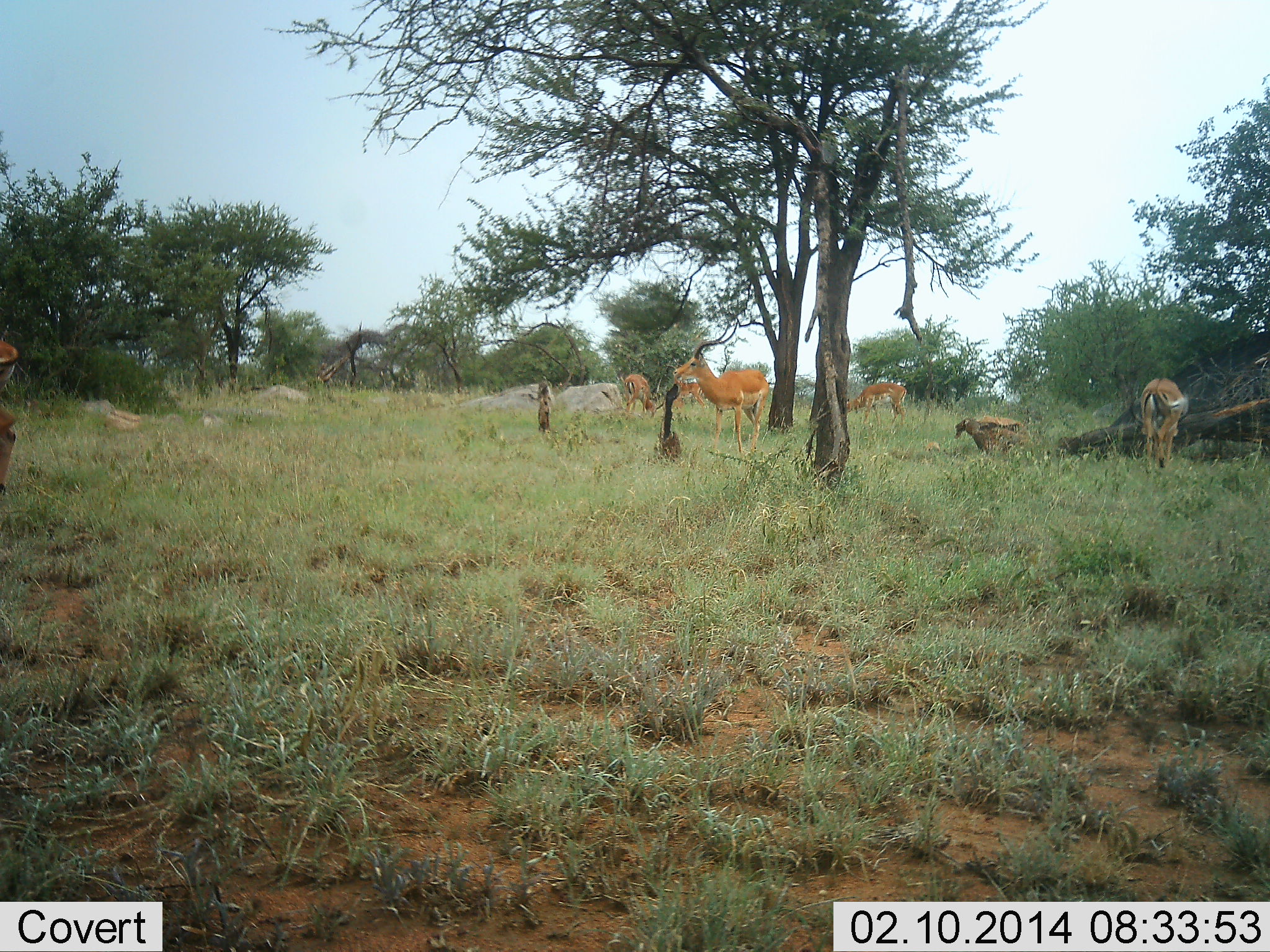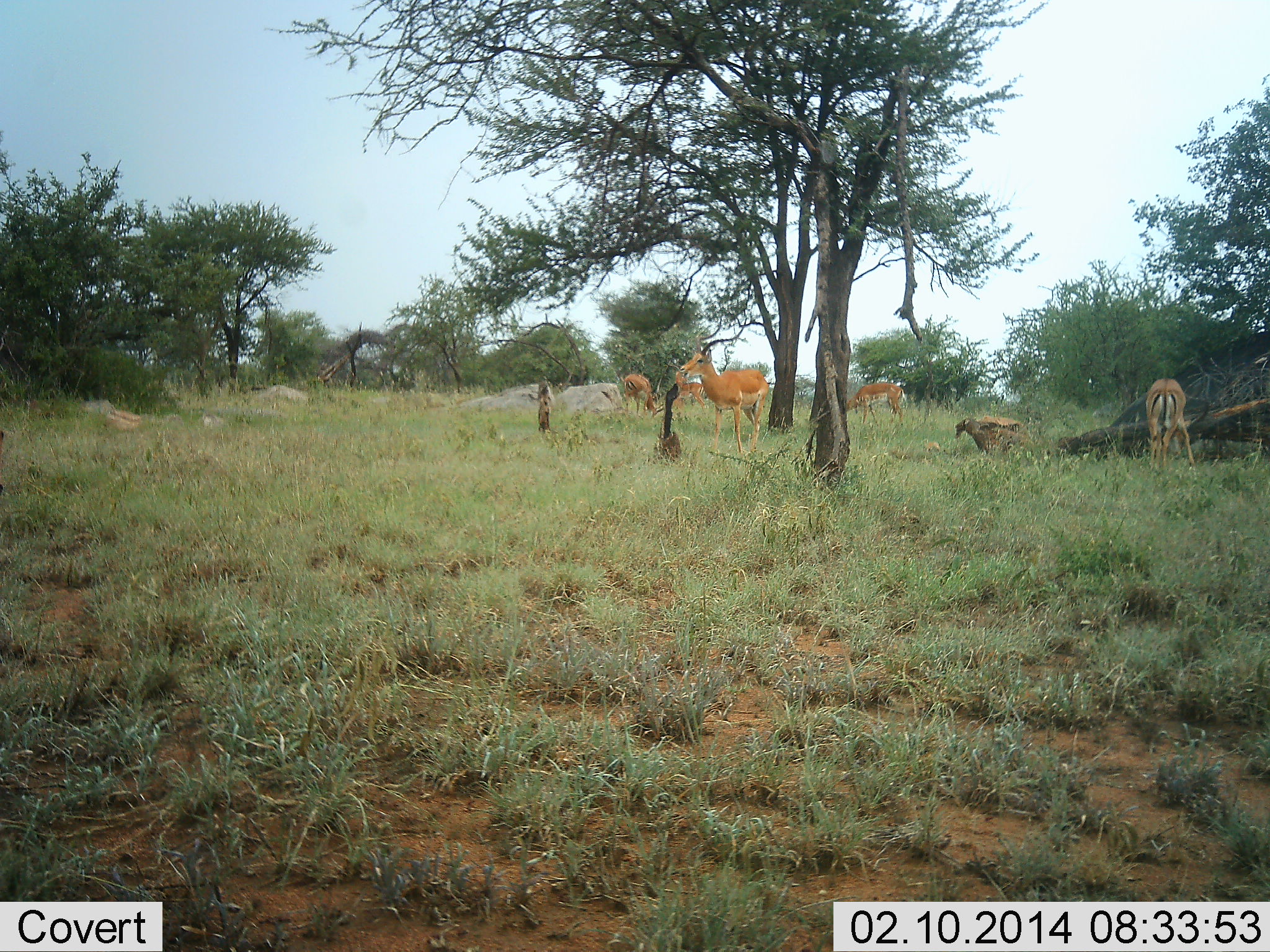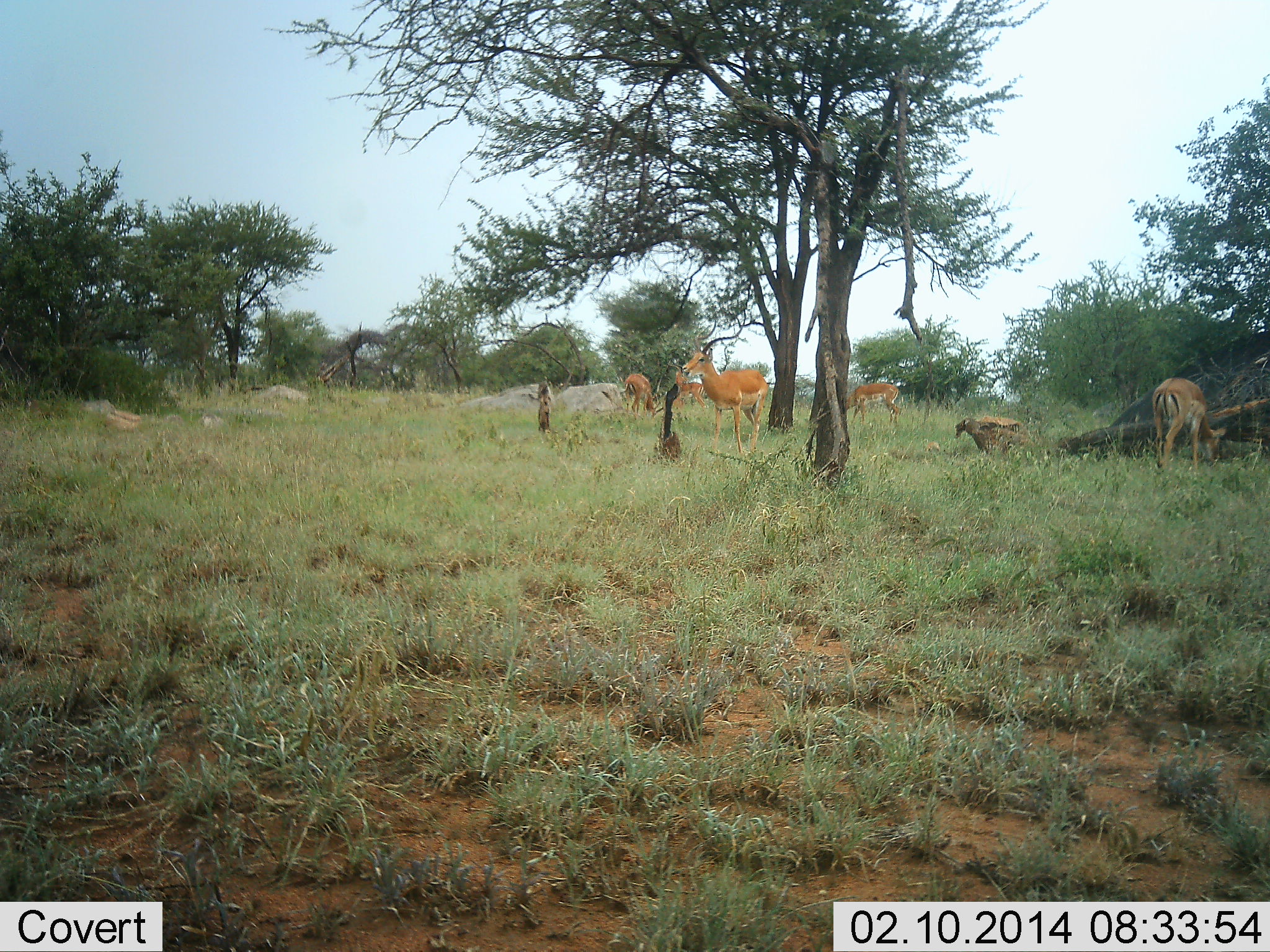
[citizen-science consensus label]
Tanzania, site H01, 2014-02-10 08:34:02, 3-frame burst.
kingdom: Animalia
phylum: Chordata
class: Mammalia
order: Artiodactyla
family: Bovidae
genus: Aepyceros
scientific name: Aepyceros melampus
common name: impala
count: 6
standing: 82%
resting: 0%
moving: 27%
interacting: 0%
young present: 9%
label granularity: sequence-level